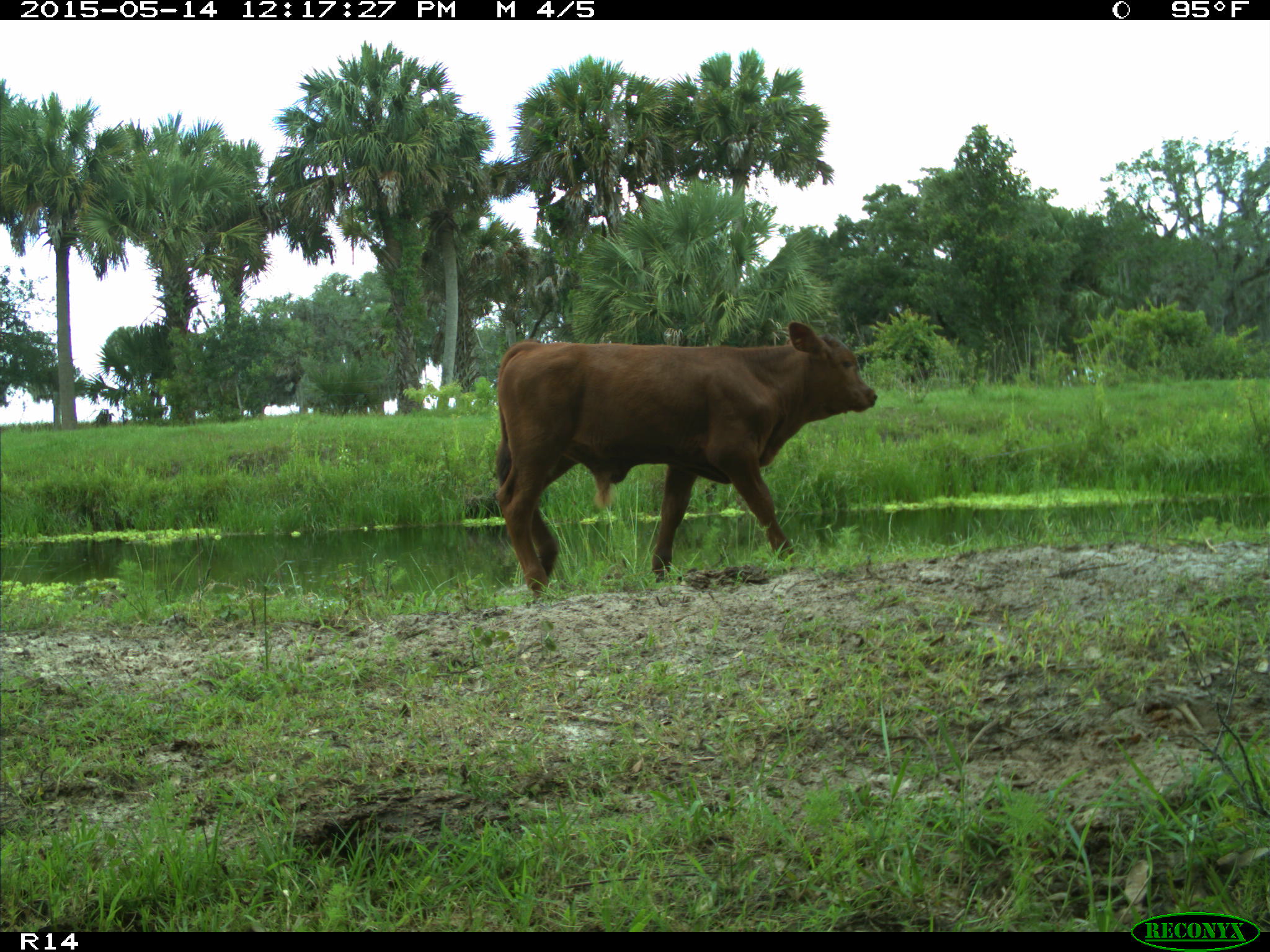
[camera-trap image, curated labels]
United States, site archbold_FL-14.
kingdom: Animalia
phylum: Chordata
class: Mammalia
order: Artiodactyla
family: Bovidae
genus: Bos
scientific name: Bos taurus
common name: domestic cow